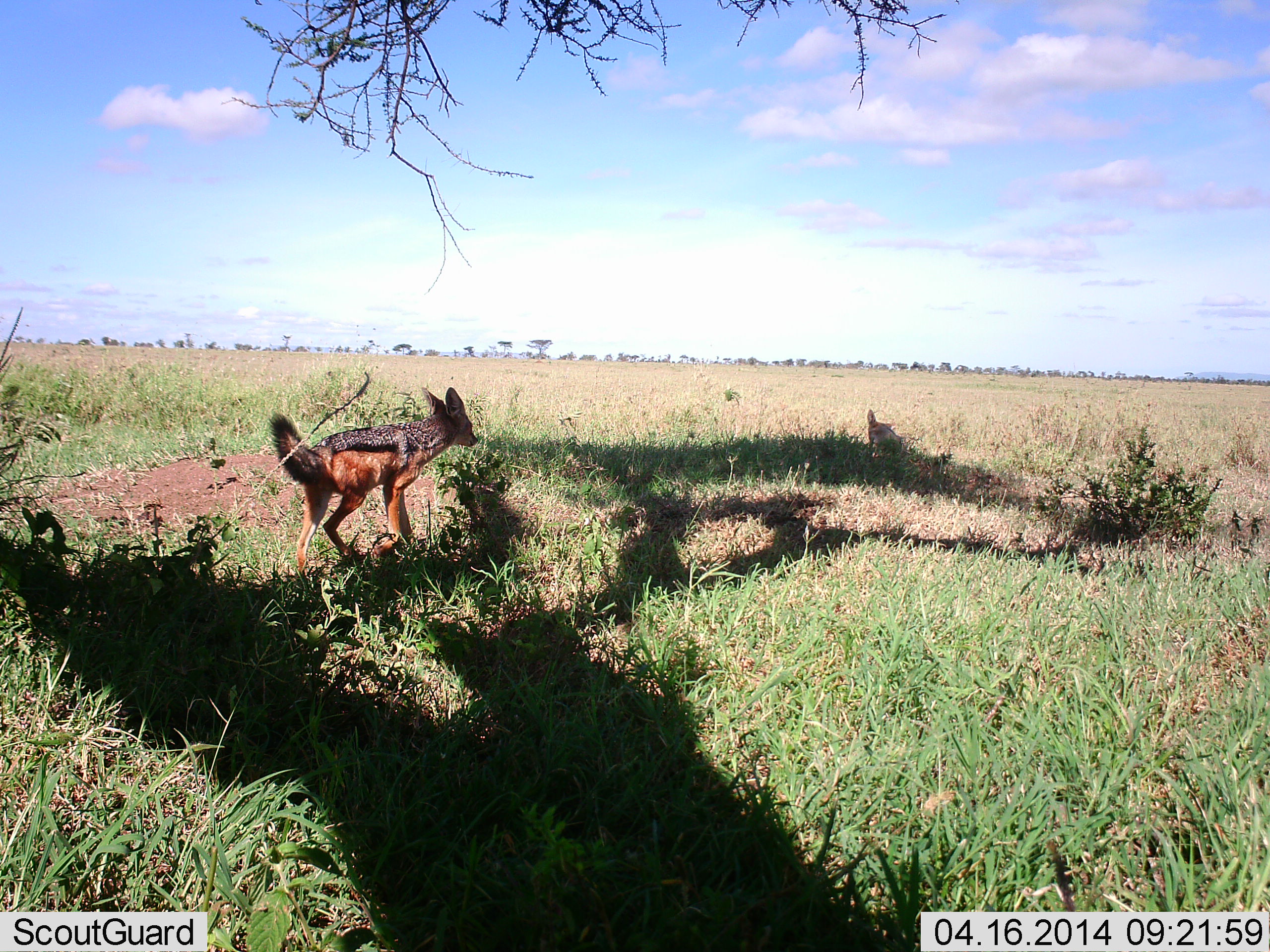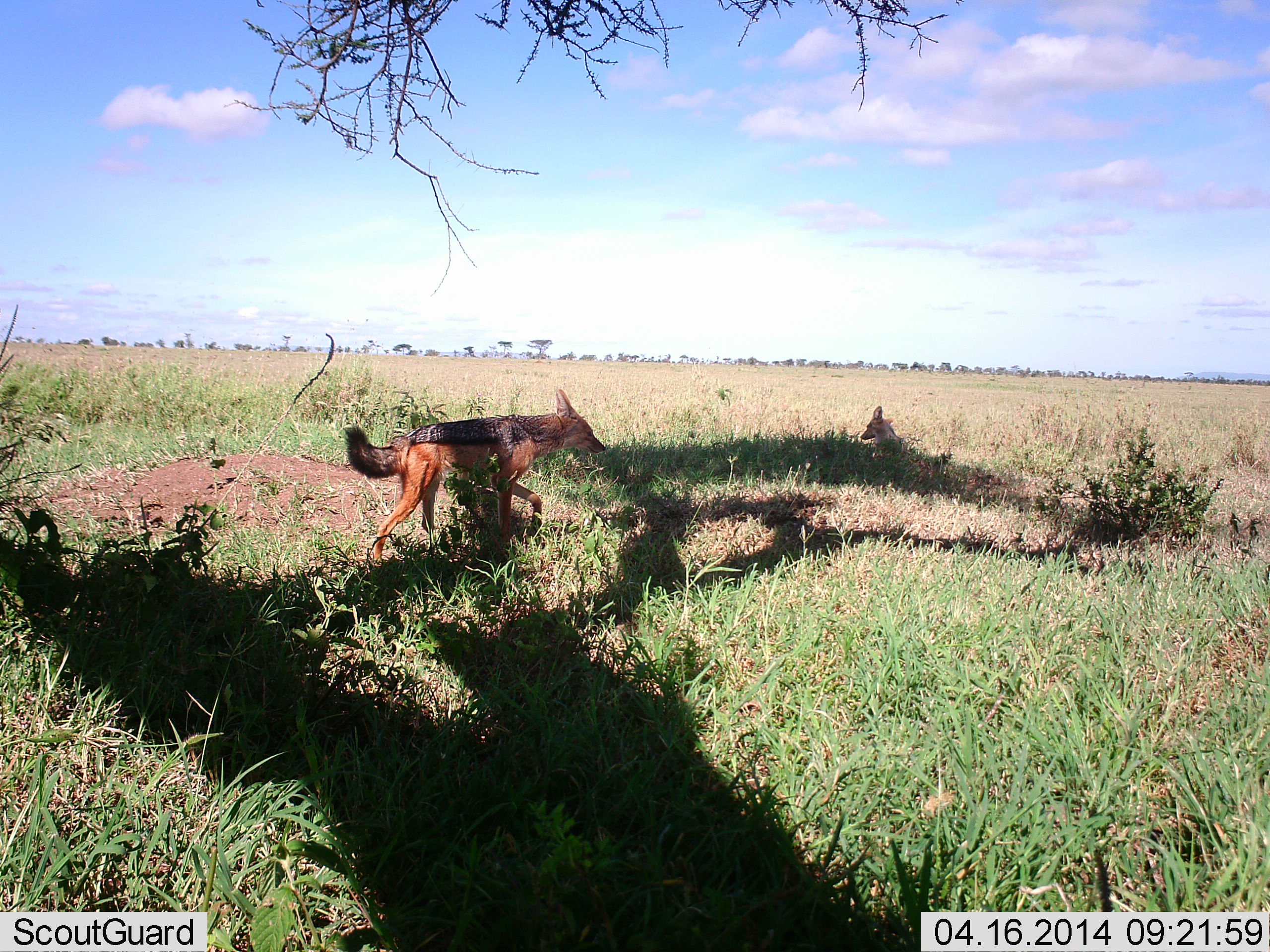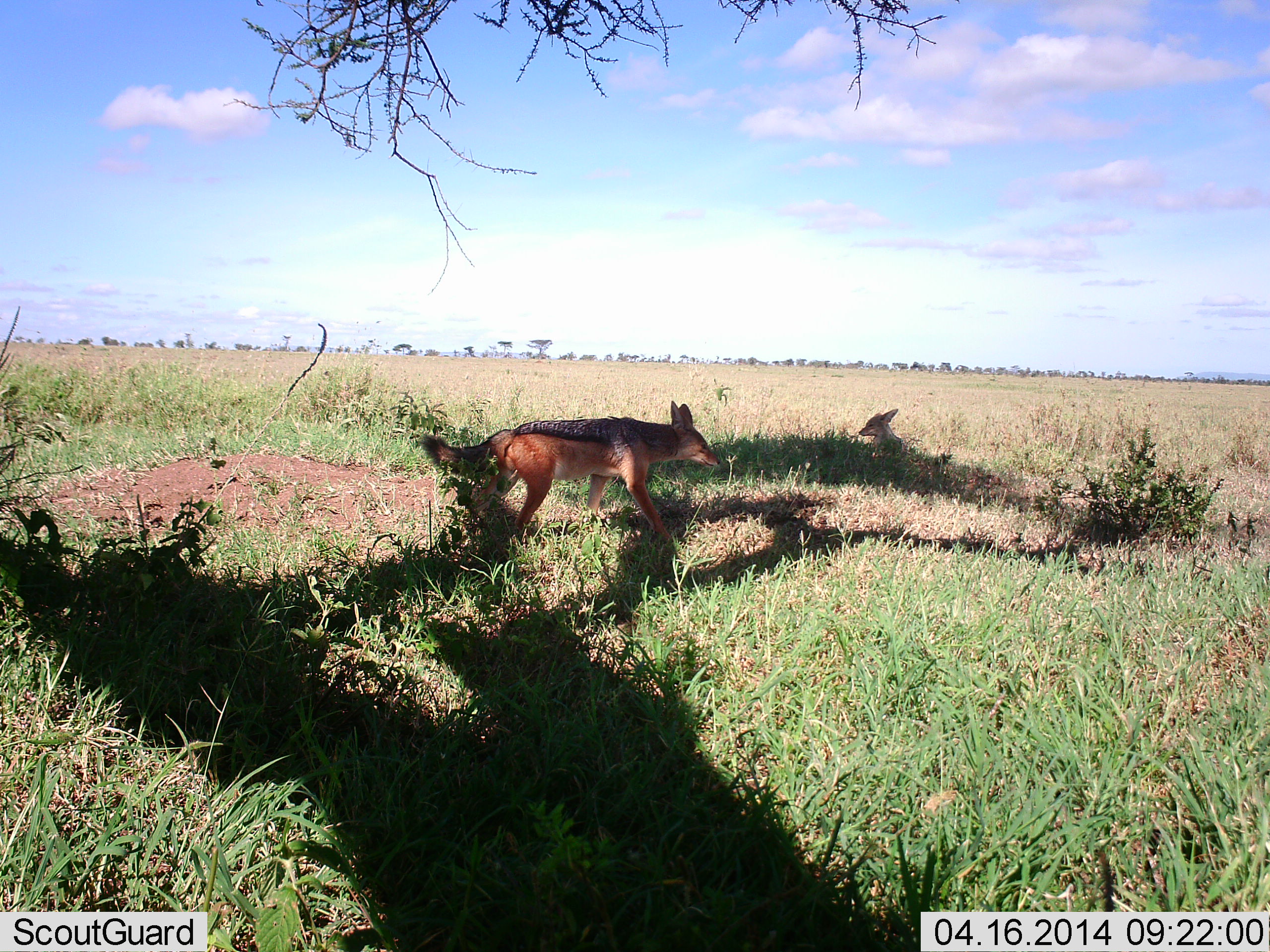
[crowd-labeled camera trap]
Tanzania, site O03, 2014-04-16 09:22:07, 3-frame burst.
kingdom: Animalia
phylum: Chordata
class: Mammalia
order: Carnivora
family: Canidae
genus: Lupulella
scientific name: Lupulella mesomelas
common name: black-backed jackal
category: jackal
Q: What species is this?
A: Jackal (black-backed jackal) (Lupulella mesomelas).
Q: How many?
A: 2.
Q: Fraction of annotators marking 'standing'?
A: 0%.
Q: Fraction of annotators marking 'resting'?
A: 80%.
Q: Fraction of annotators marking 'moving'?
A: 90%.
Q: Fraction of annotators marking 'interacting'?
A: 0%.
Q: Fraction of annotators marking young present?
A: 0%.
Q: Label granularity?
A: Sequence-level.